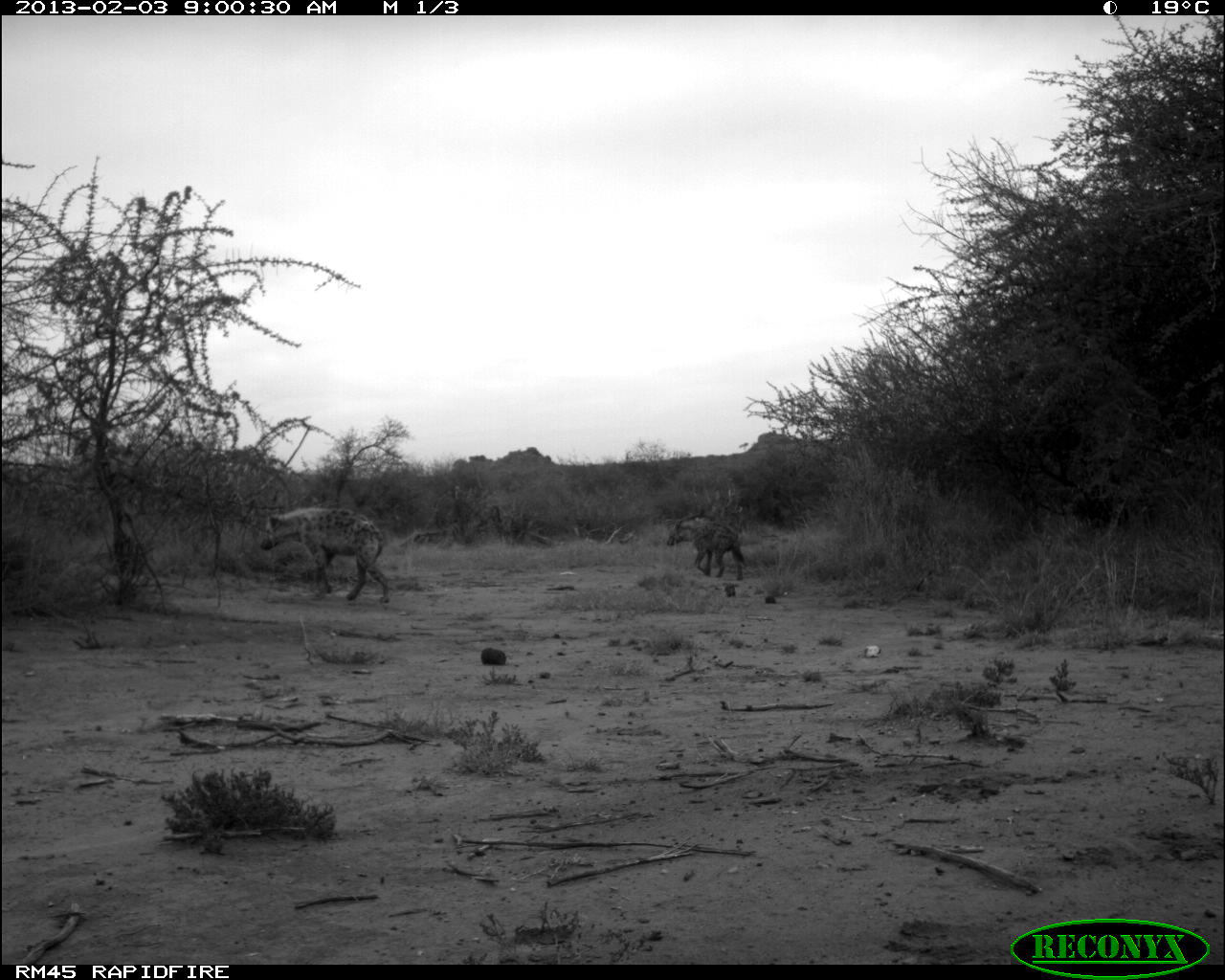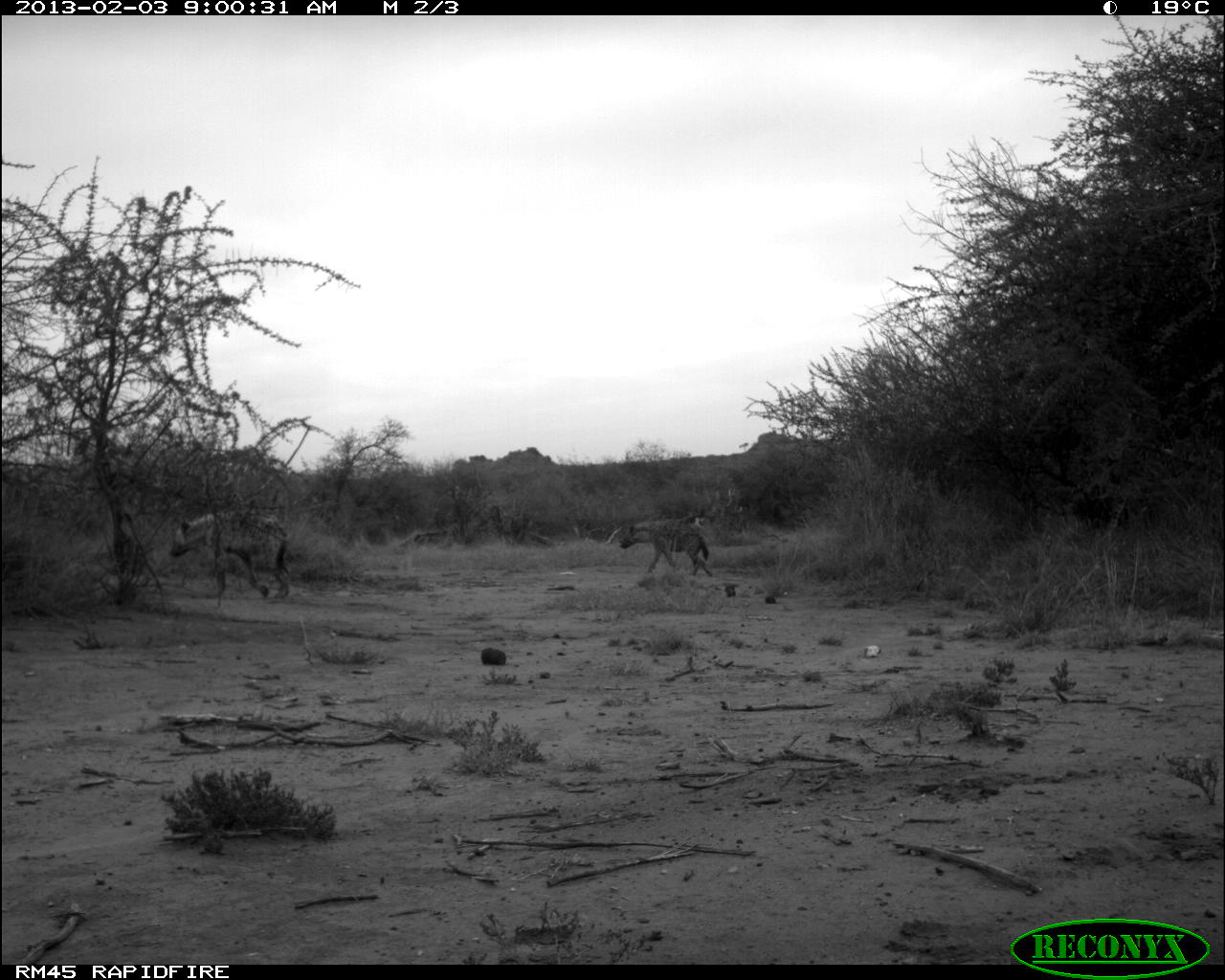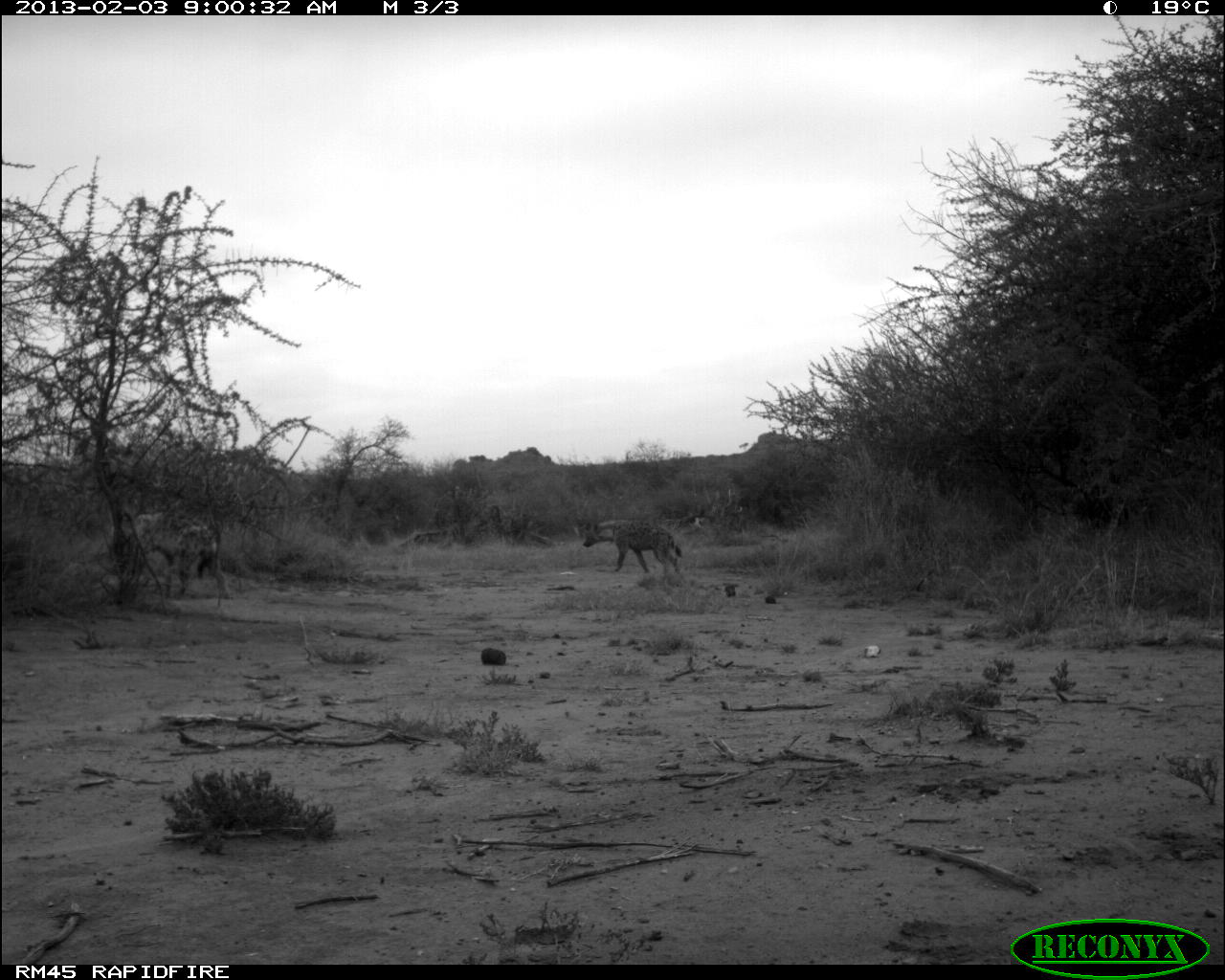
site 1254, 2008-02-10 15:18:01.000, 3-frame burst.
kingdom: Animalia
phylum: Chordata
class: Mammalia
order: Proboscidea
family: Elephantidae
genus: Loxodonta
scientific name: Loxodonta africana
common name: african bush elephant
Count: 4.